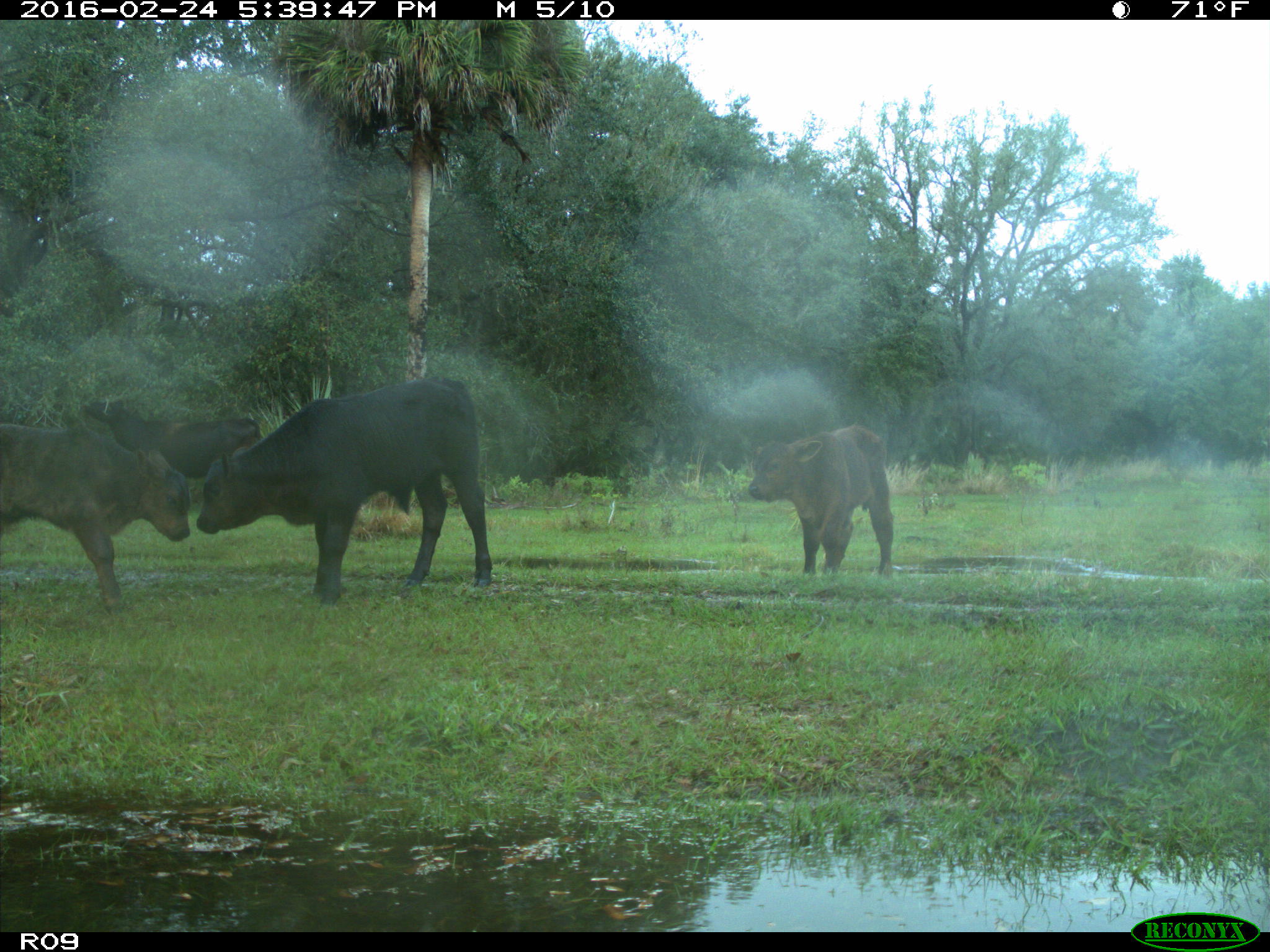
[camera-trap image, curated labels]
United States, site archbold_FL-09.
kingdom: Animalia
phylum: Chordata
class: Mammalia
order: Artiodactyla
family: Bovidae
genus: Bos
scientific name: Bos taurus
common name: domestic cow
Bos taurus (domestic cow).